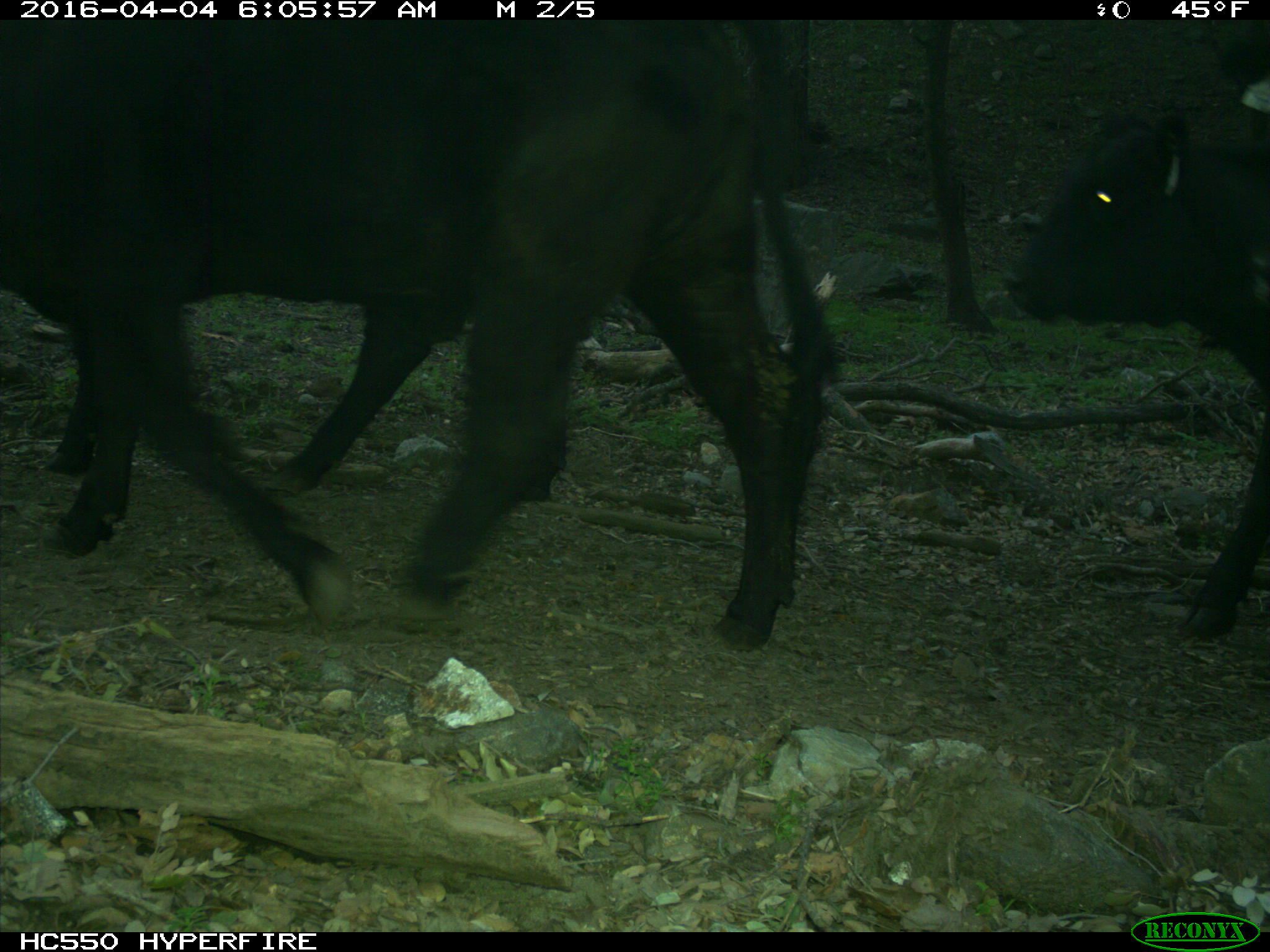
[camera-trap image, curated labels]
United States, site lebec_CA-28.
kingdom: Animalia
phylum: Chordata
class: Mammalia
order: Artiodactyla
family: Bovidae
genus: Bos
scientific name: Bos taurus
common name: domestic cow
Bos taurus (domestic cow).